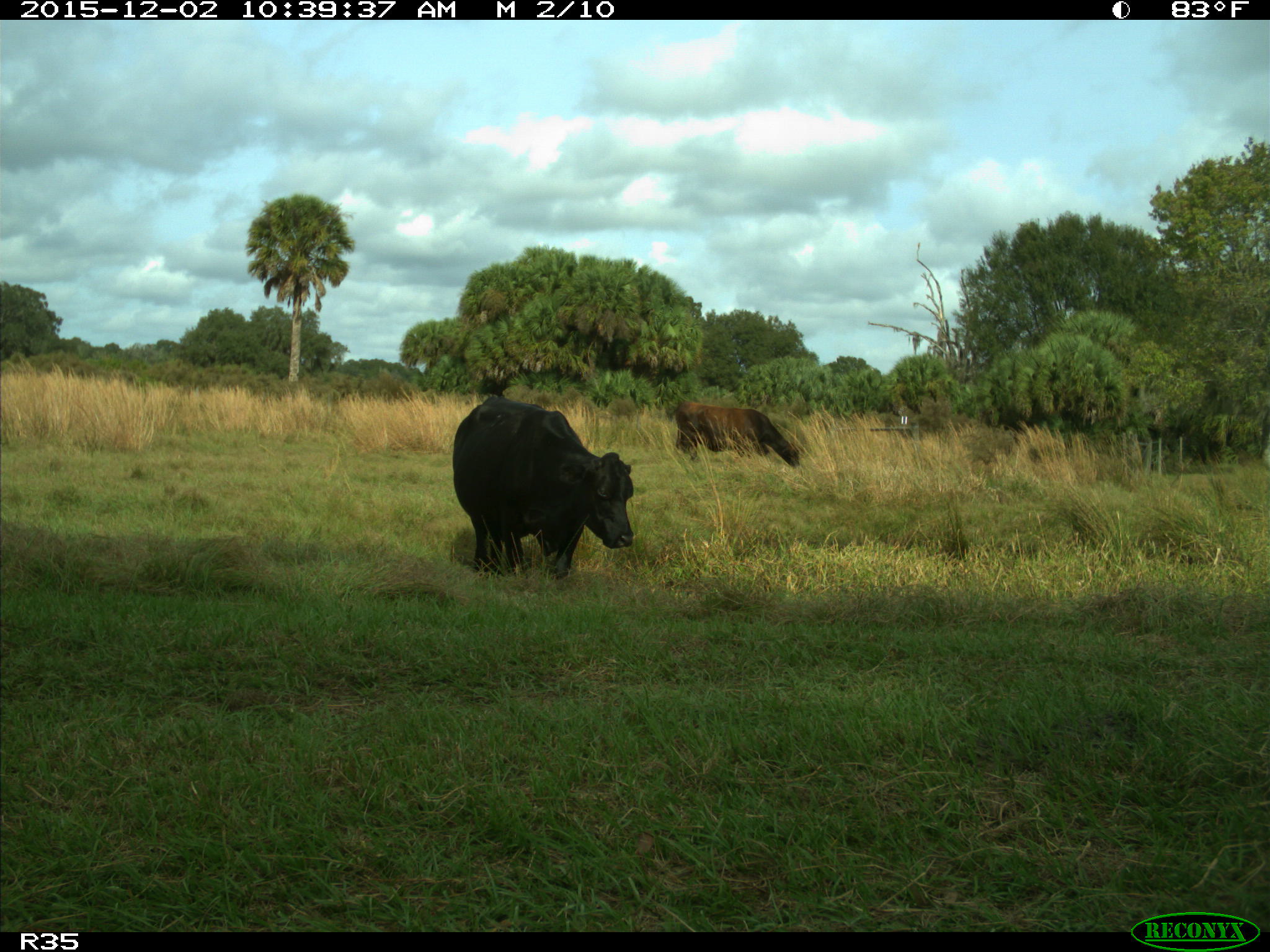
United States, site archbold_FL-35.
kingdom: Animalia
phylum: Chordata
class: Mammalia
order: Artiodactyla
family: Bovidae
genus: Bos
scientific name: Bos taurus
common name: domestic cow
Bos taurus (domestic cow).